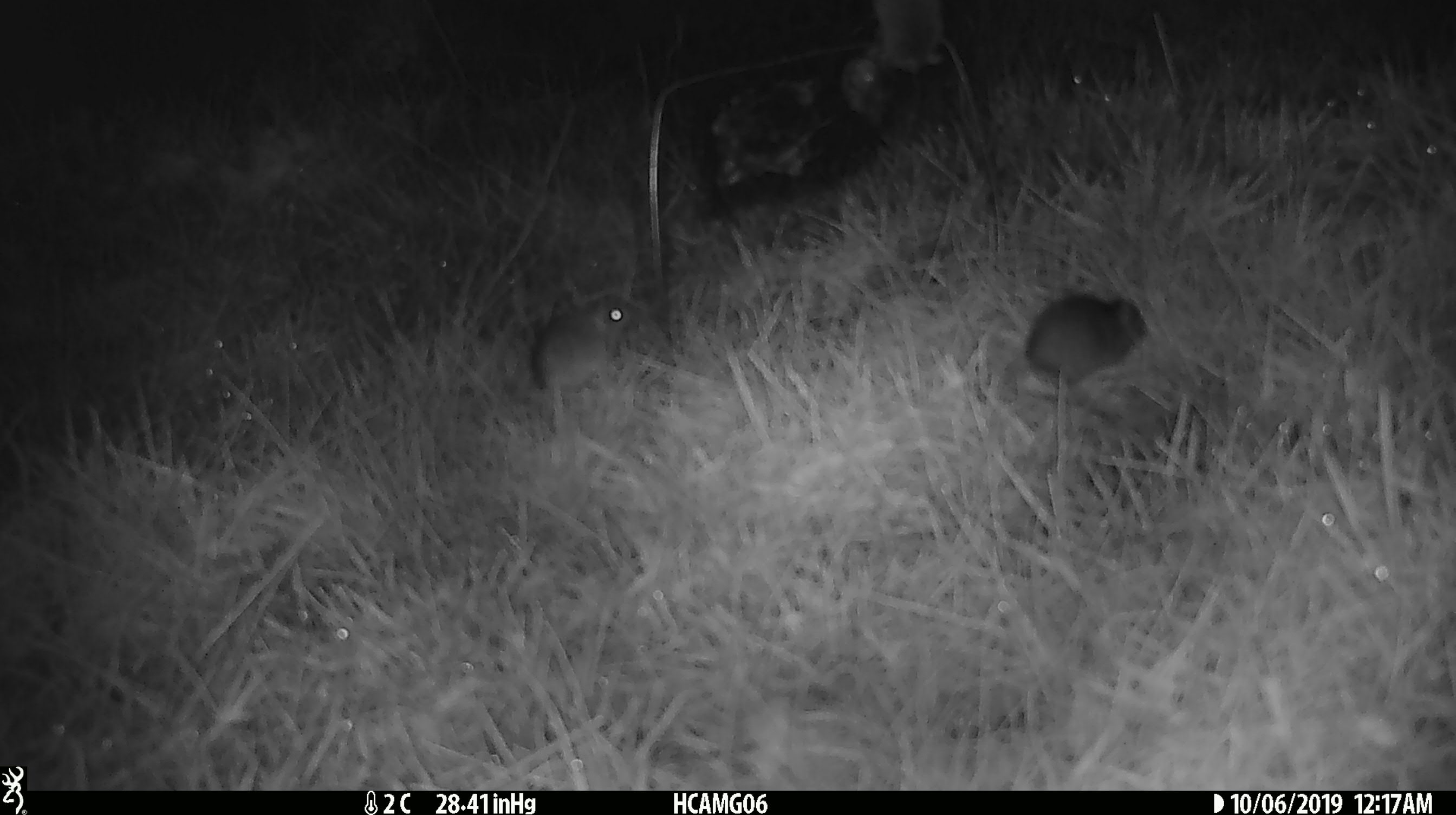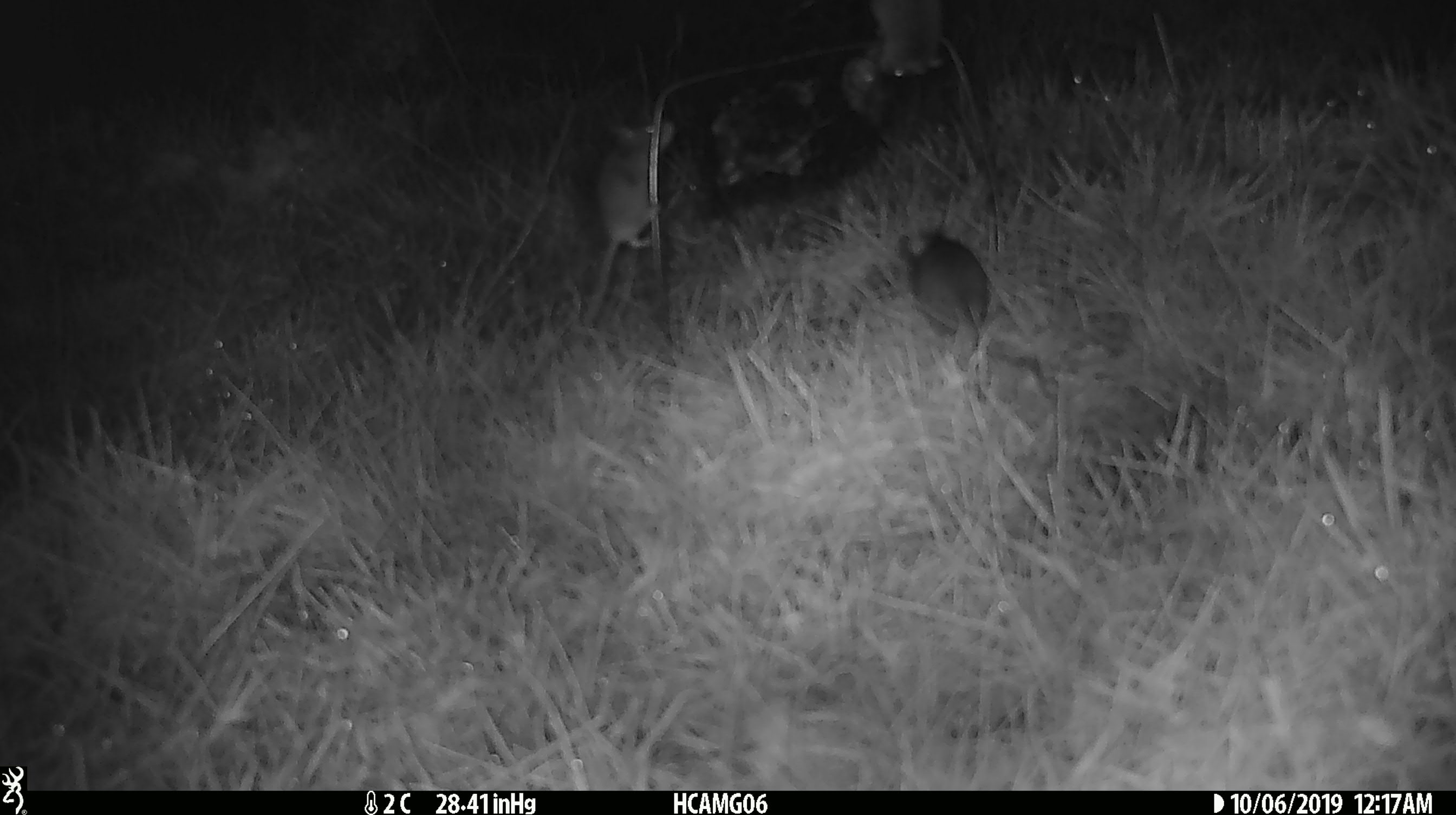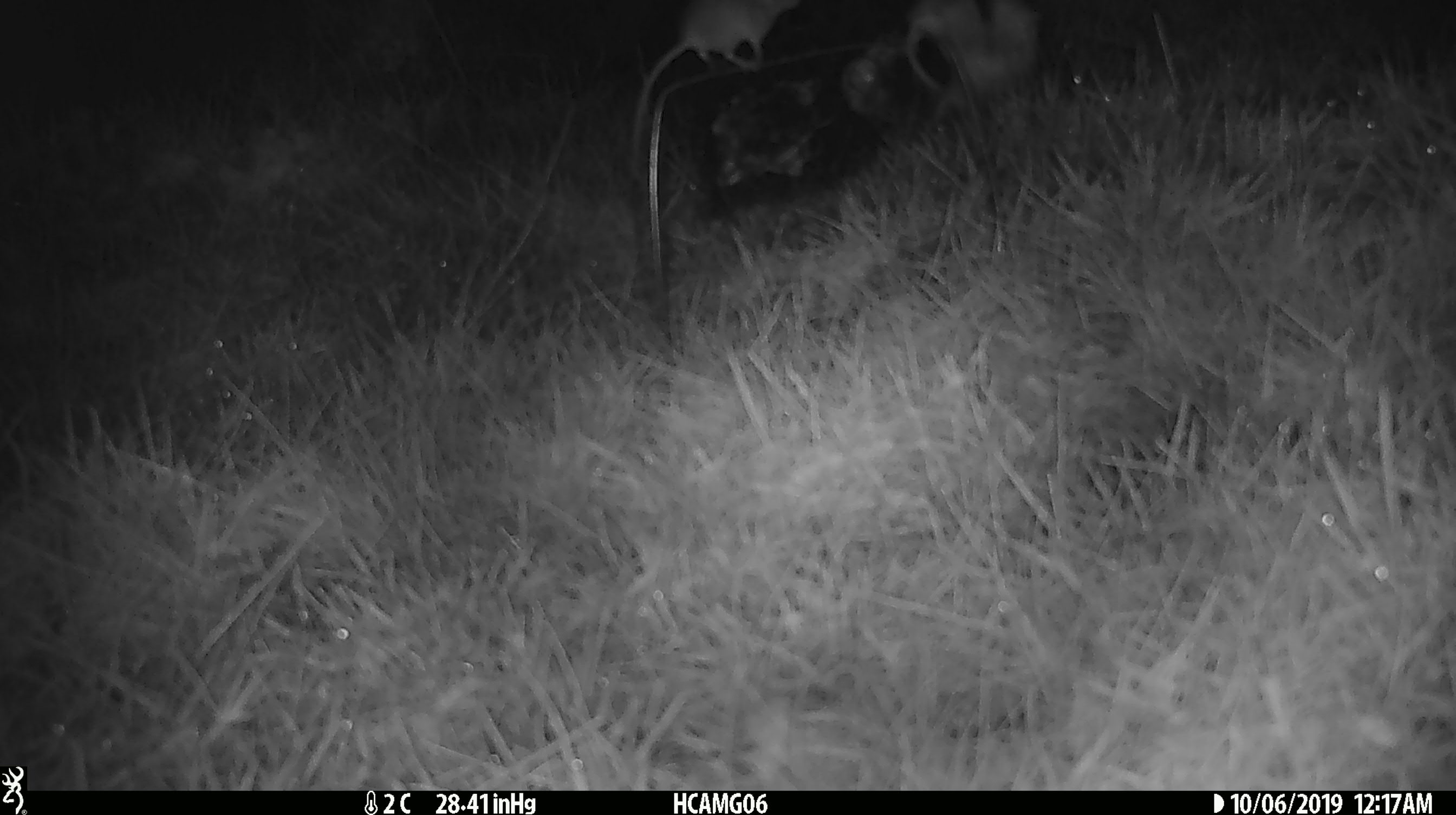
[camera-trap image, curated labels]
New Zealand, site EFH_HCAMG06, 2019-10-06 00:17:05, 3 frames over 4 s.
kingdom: Animalia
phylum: Chordata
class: Mammalia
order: Rodentia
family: Muridae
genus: Mus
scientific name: Mus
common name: mouse